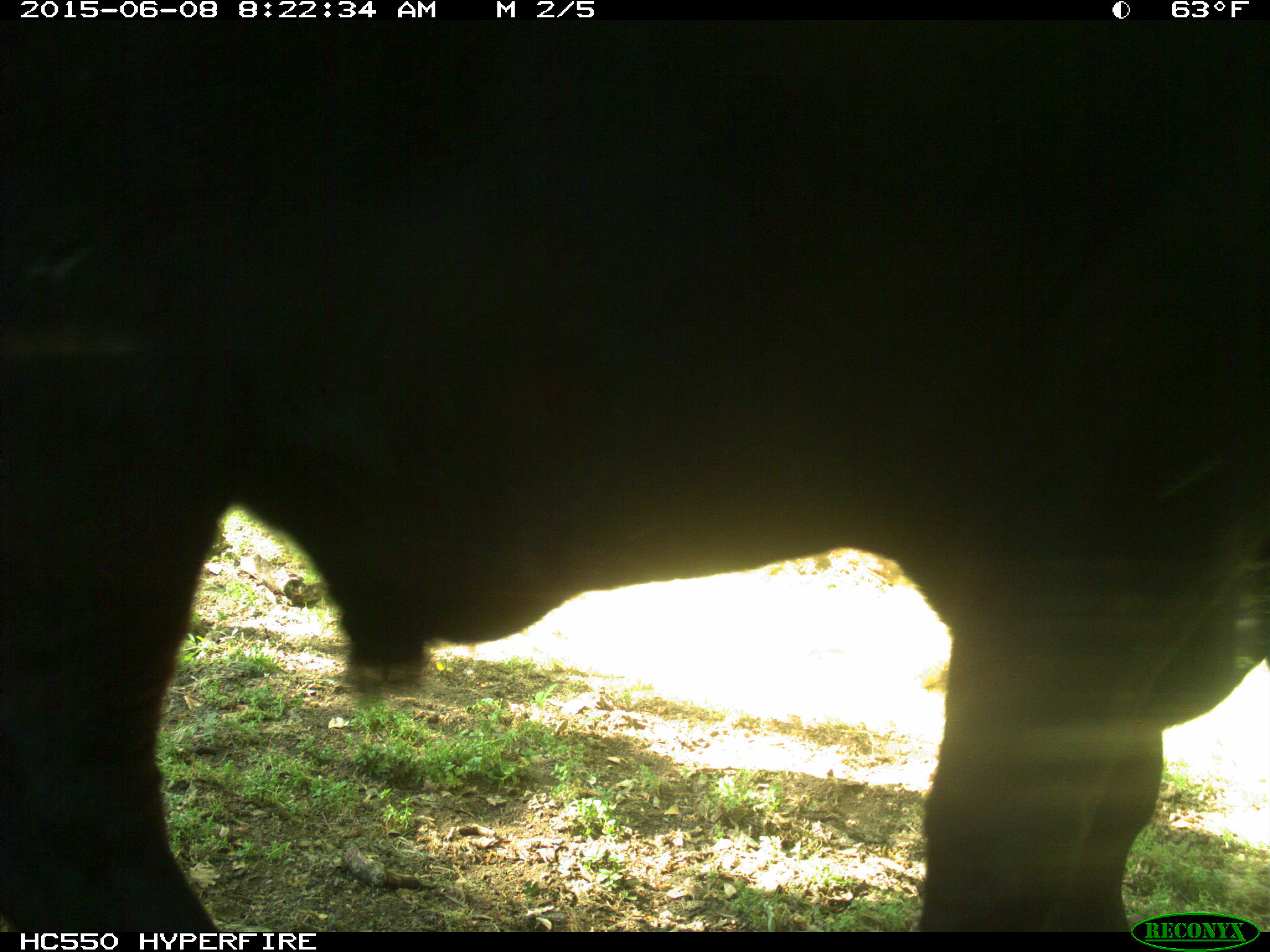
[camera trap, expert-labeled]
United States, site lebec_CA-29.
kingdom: Animalia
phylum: Chordata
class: Mammalia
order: Artiodactyla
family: Bovidae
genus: Bos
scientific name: Bos taurus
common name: domestic cow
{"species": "Bos taurus (domestic cow)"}